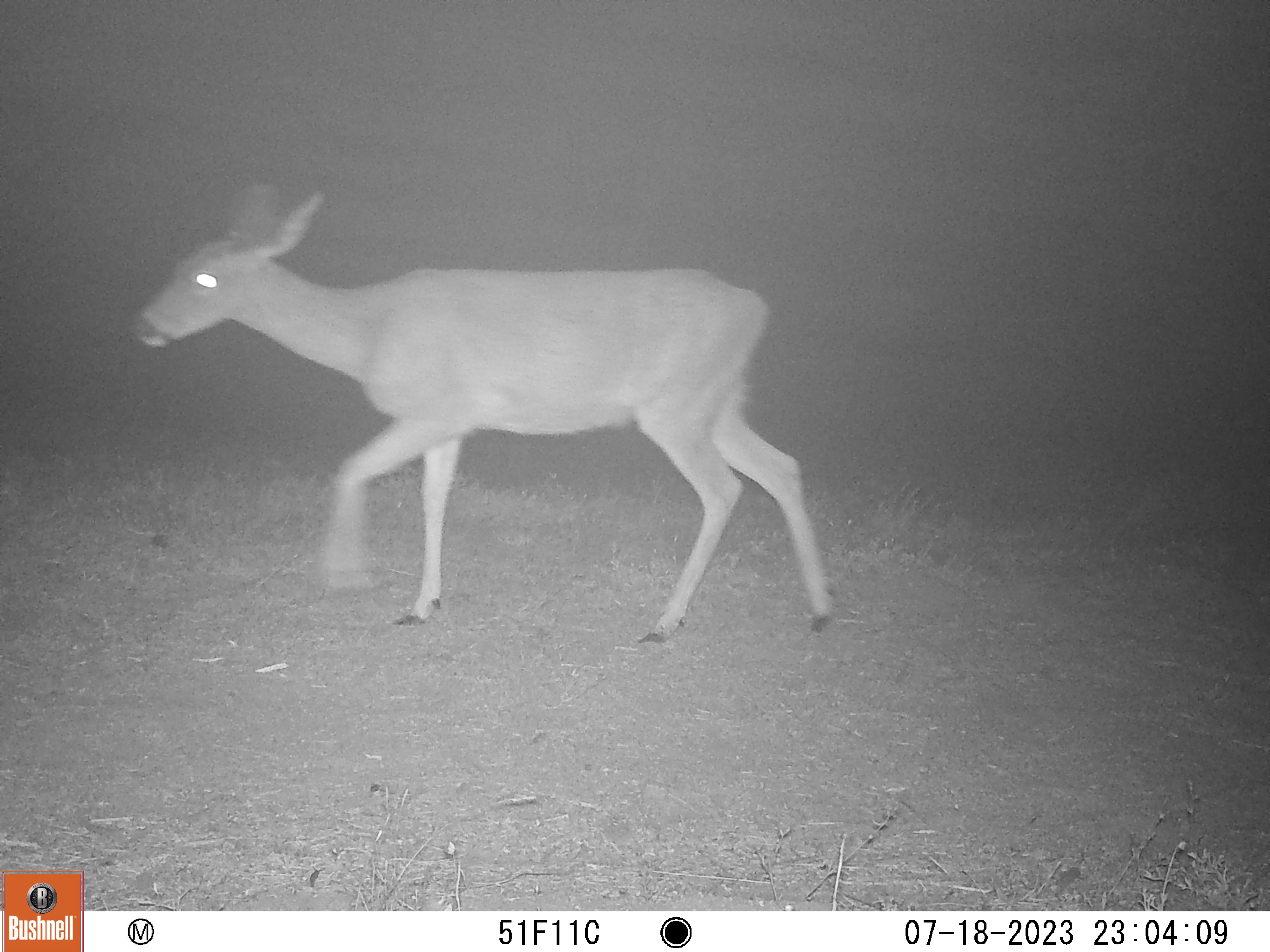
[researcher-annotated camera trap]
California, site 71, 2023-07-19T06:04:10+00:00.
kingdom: Animalia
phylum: Chordata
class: Mammalia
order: Artiodactyla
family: Cervidae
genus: Odocoileus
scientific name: Odocoileus hemionus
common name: mule deer